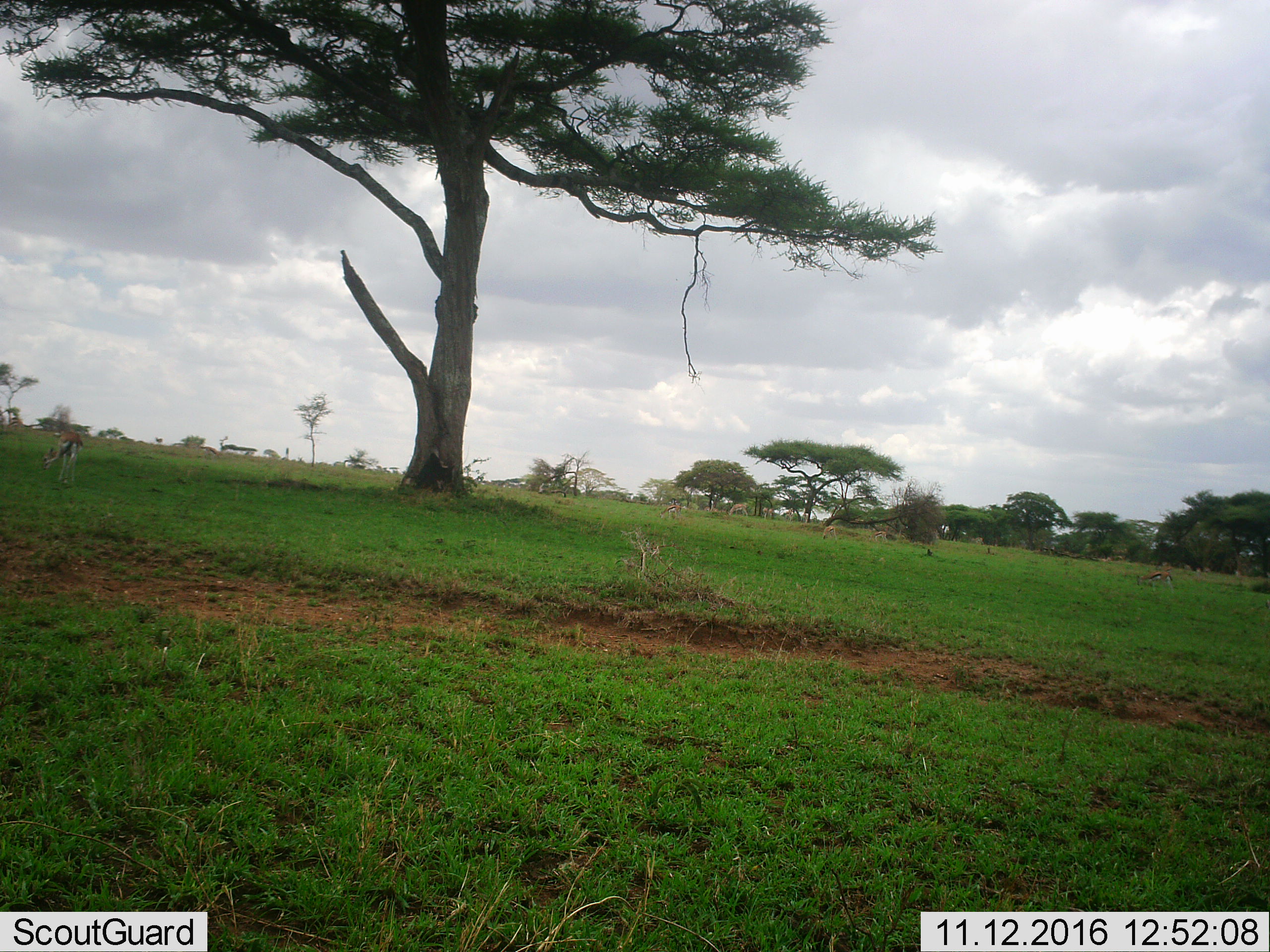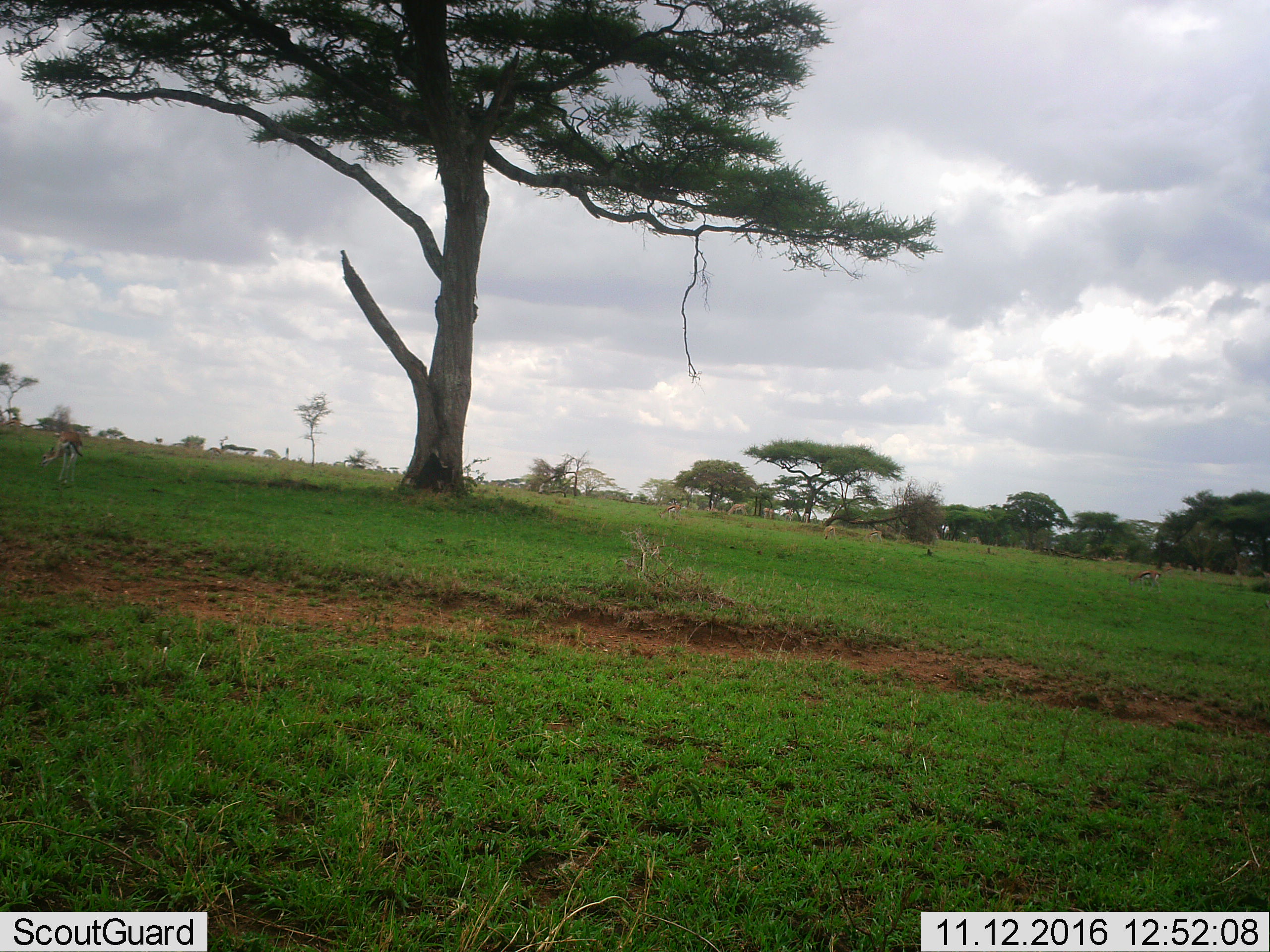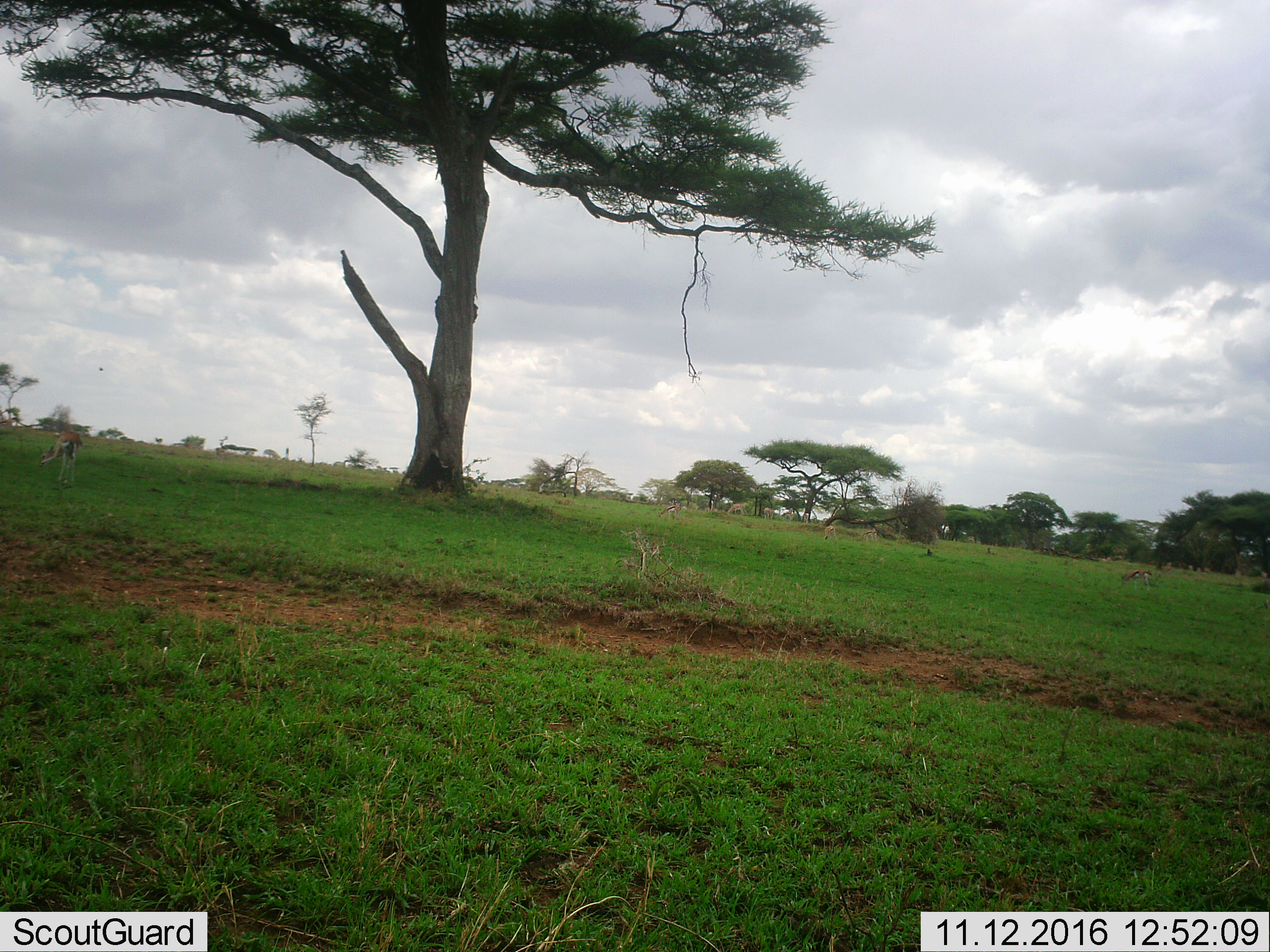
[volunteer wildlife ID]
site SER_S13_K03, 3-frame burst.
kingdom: Animalia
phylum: Chordata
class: Mammalia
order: Artiodactyla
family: Bovidae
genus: Eudorcas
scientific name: Eudorcas thomsonii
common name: thomson's gazelle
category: gazellethomsons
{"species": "gazellethomsons (thomson's gazelle) (Eudorcas thomsonii)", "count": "11-50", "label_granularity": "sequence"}